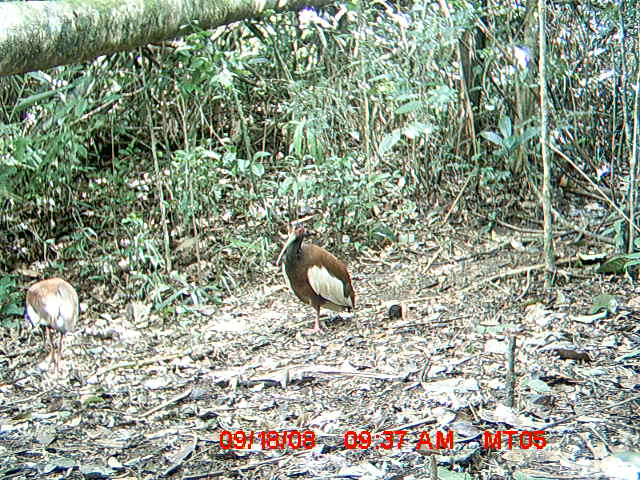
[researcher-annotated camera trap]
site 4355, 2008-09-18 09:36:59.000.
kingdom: Animalia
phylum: Chordata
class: Aves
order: Cuculiformes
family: Cuculidae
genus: Coua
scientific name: Coua serriana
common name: red-breasted coua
Coua serriana (red-breasted coua), count 2.